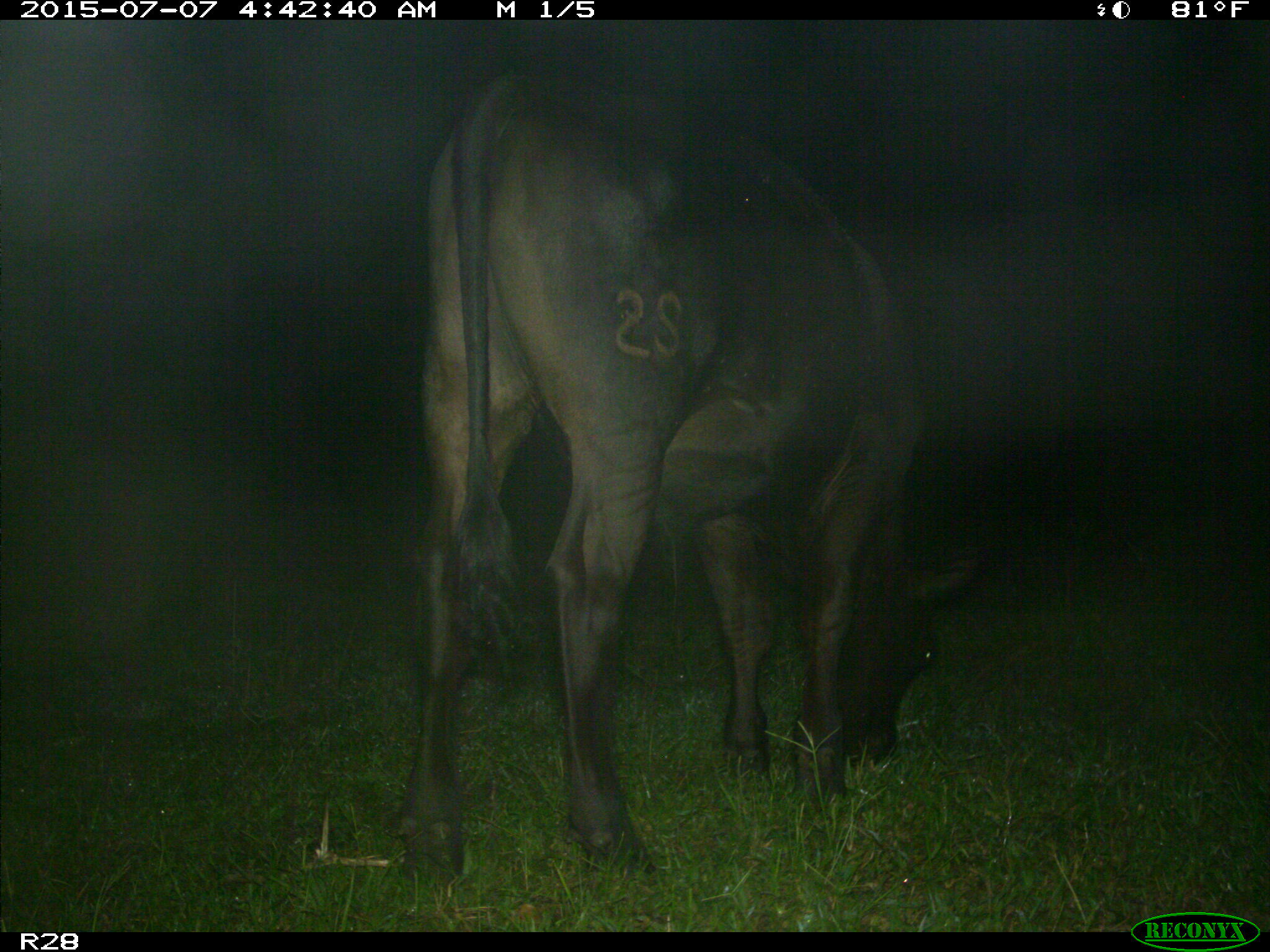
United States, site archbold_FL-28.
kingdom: Animalia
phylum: Chordata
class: Mammalia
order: Artiodactyla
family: Bovidae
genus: Bos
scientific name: Bos taurus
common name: domestic cow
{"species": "Bos taurus (domestic cow)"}